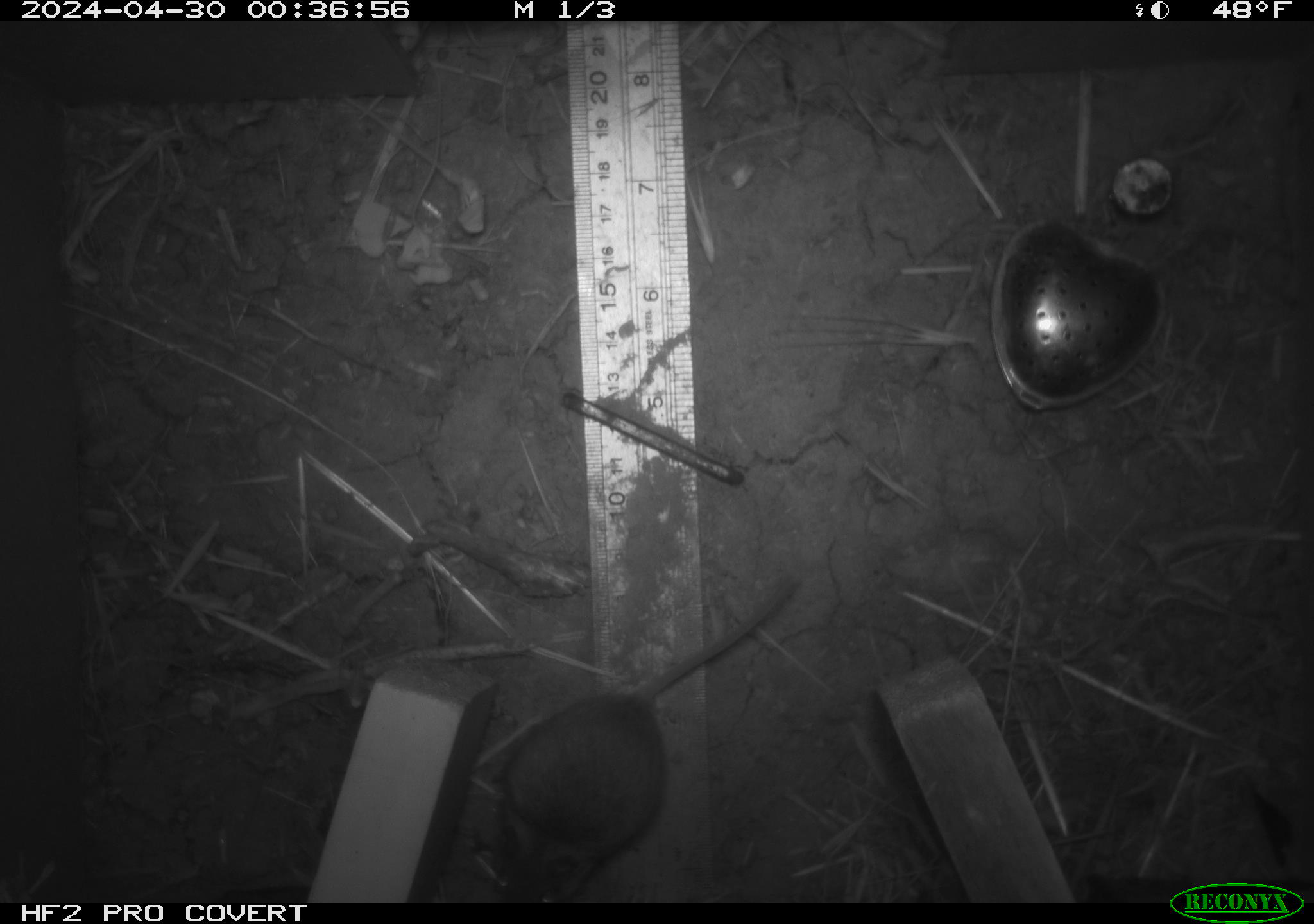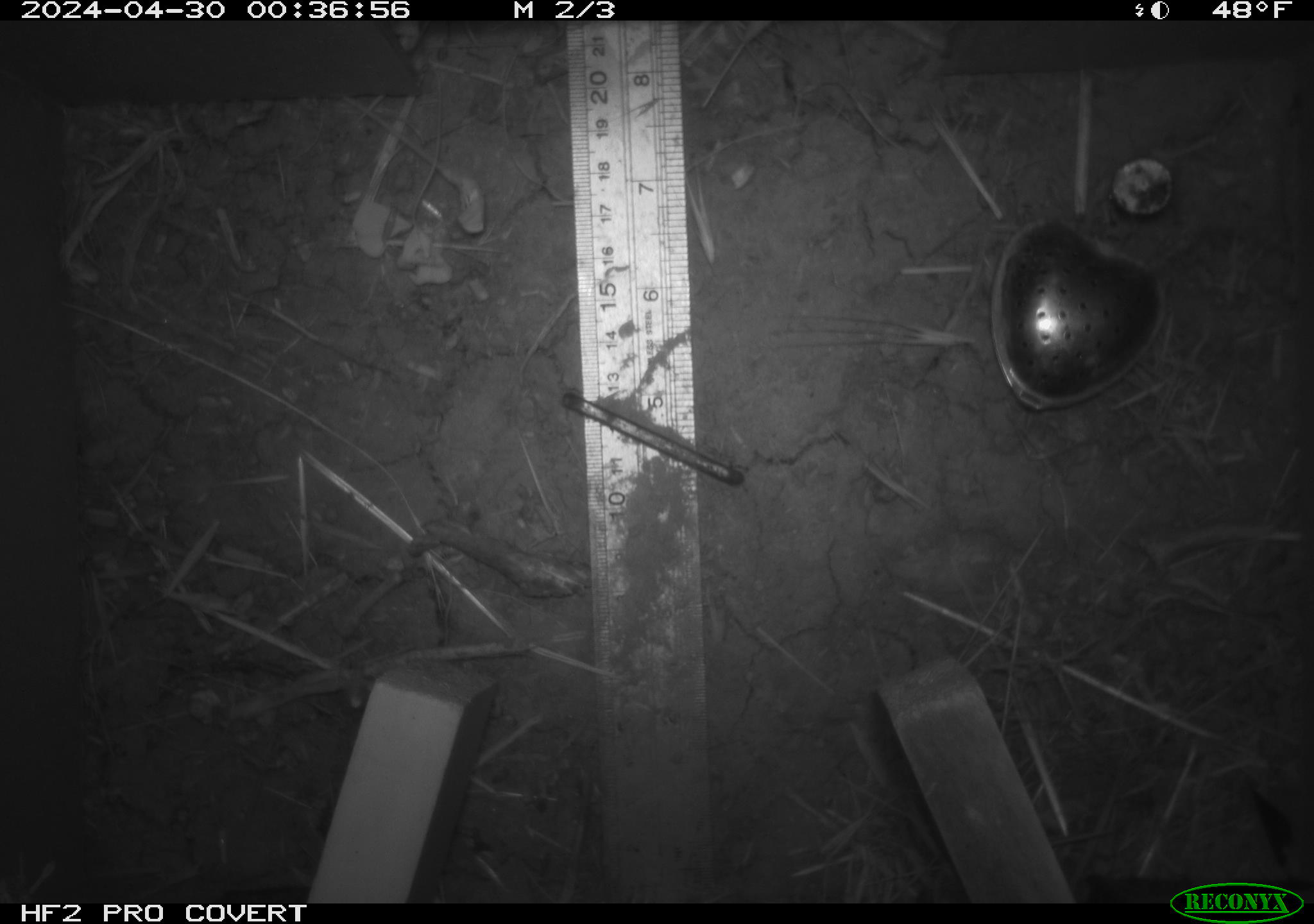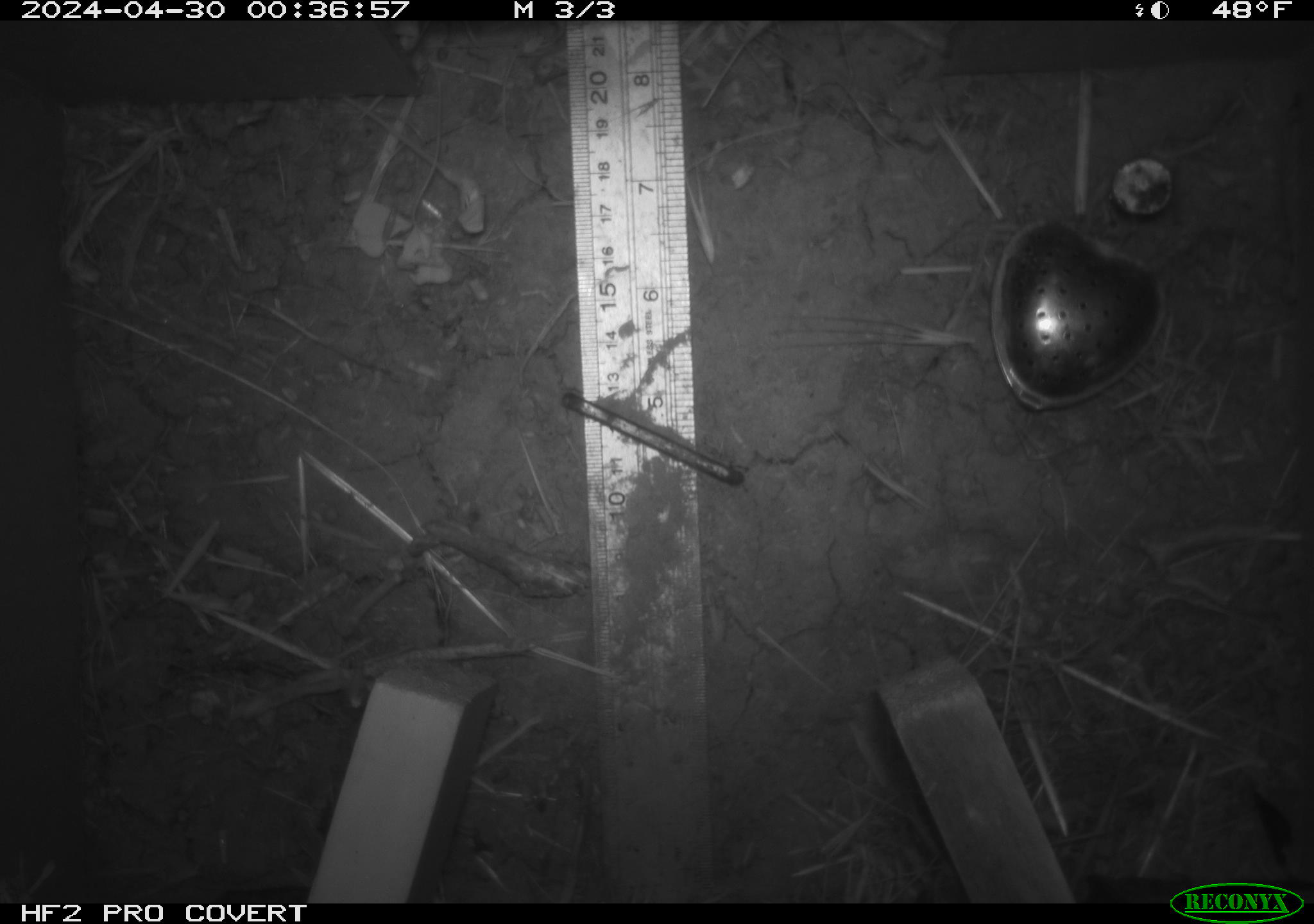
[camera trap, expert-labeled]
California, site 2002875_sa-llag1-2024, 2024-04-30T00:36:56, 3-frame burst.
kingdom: Animalia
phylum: Chordata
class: Mammalia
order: Rodentia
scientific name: Rodentia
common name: mouse species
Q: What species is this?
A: Mouse species (Rodentia).